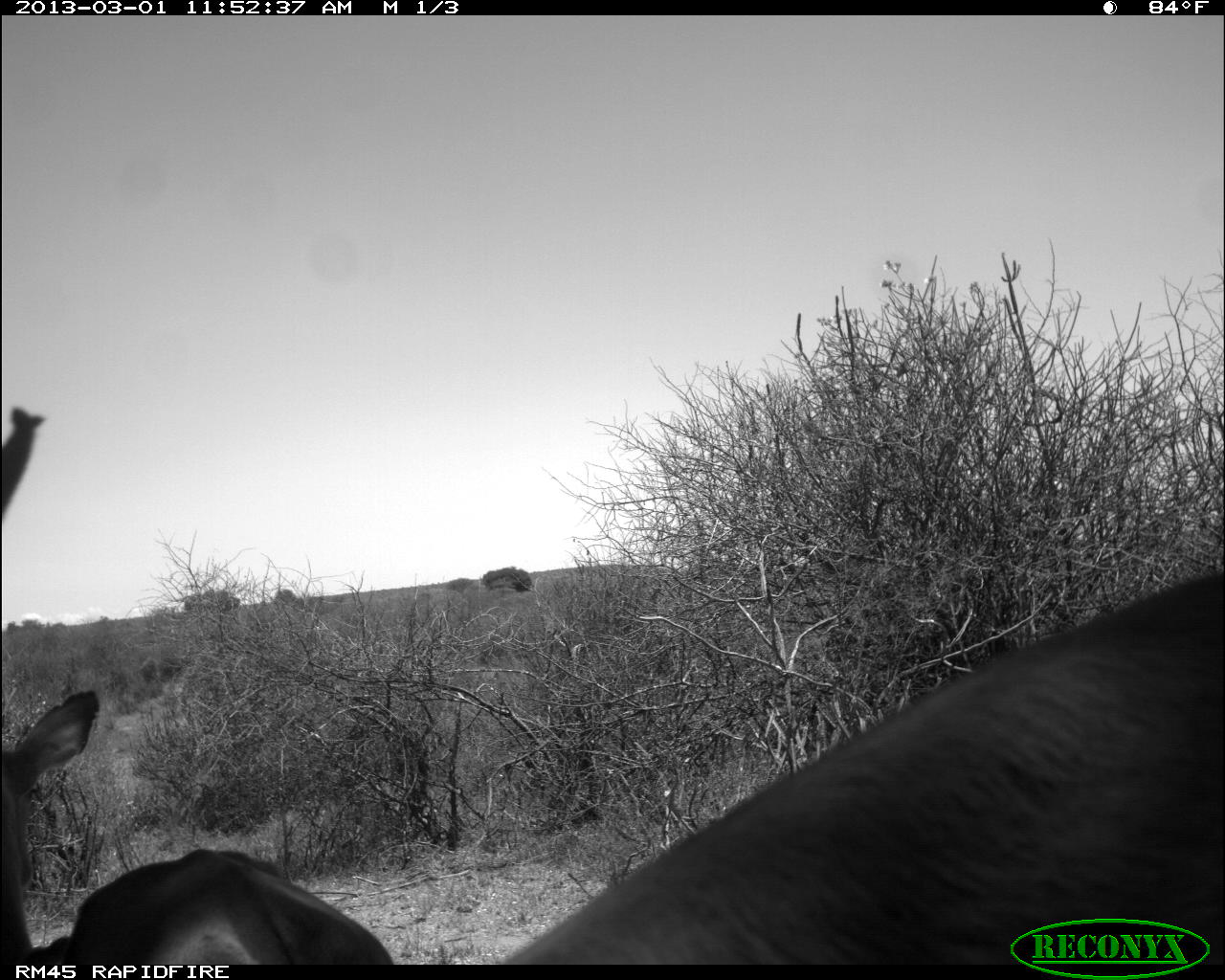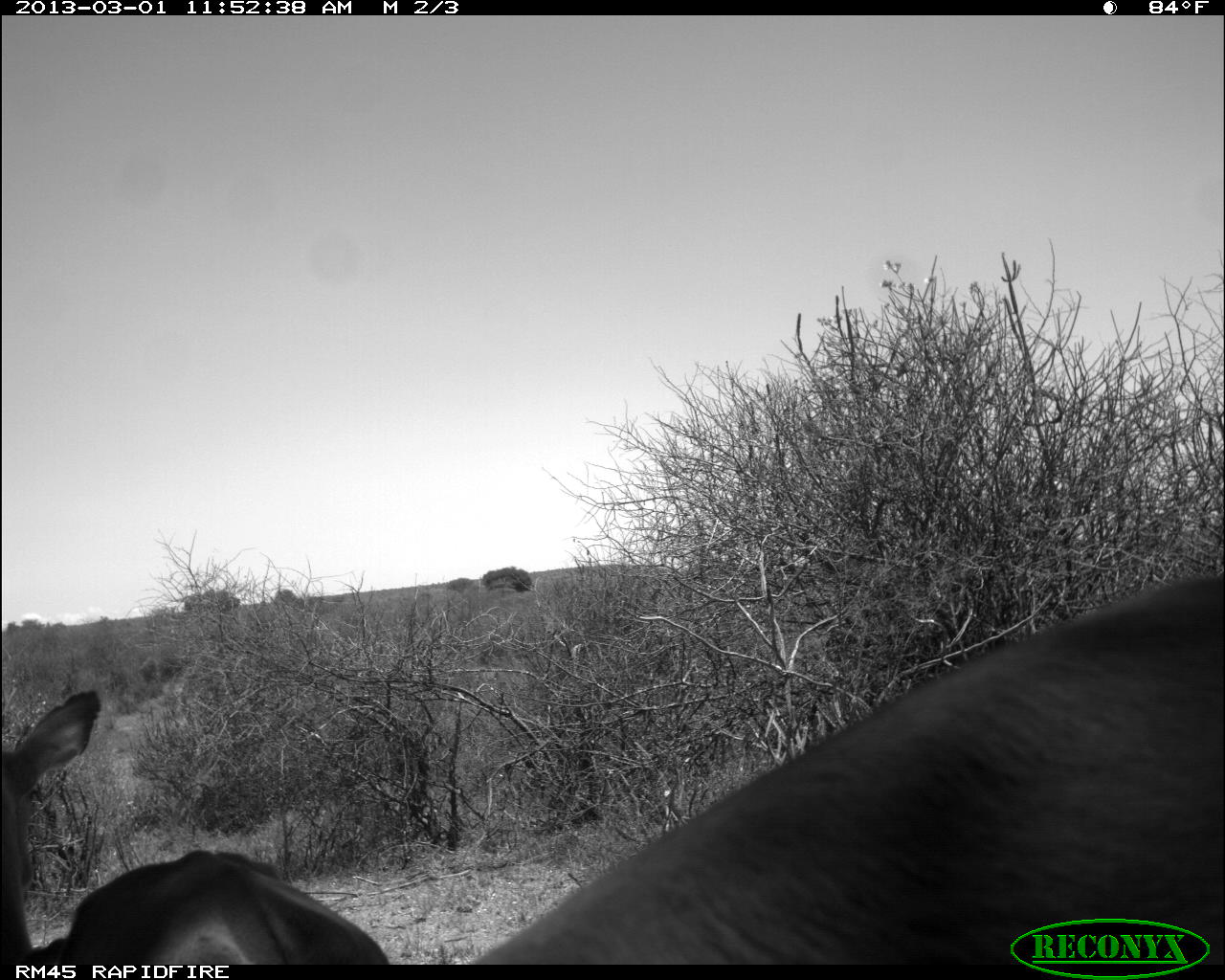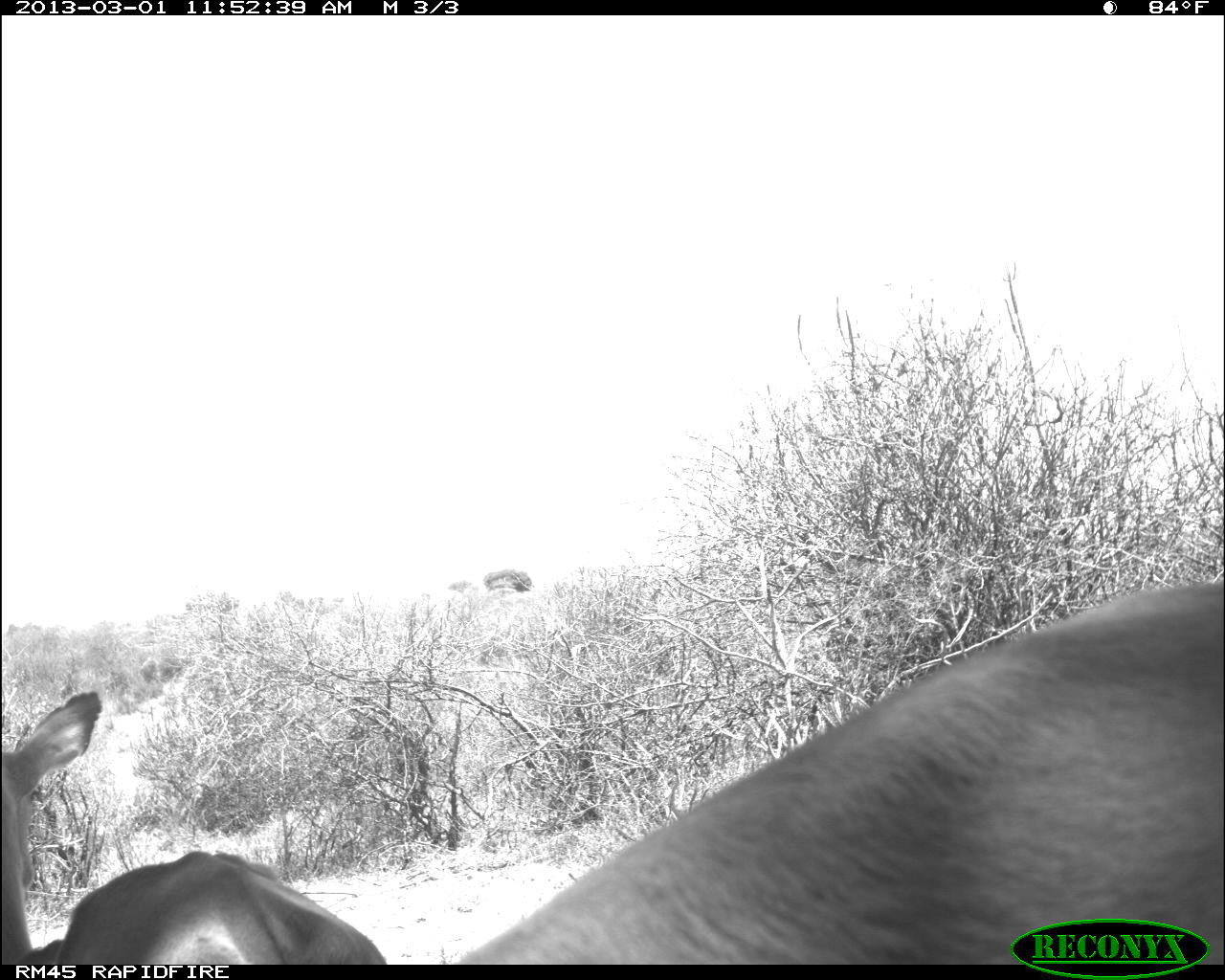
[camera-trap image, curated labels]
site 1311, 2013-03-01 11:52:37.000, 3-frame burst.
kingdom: Animalia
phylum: Chordata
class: Mammalia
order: Artiodactyla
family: Bovidae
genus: Aepyceros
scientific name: Aepyceros melampus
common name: impala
Aepyceros melampus (impala), count 2.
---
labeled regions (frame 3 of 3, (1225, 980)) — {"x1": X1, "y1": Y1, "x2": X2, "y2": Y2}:
aepyceros melampus: {"x1": 438, "y1": 582, "x2": 1225, "y2": 964}; {"x1": 0, "y1": 684, "x2": 388, "y2": 963}